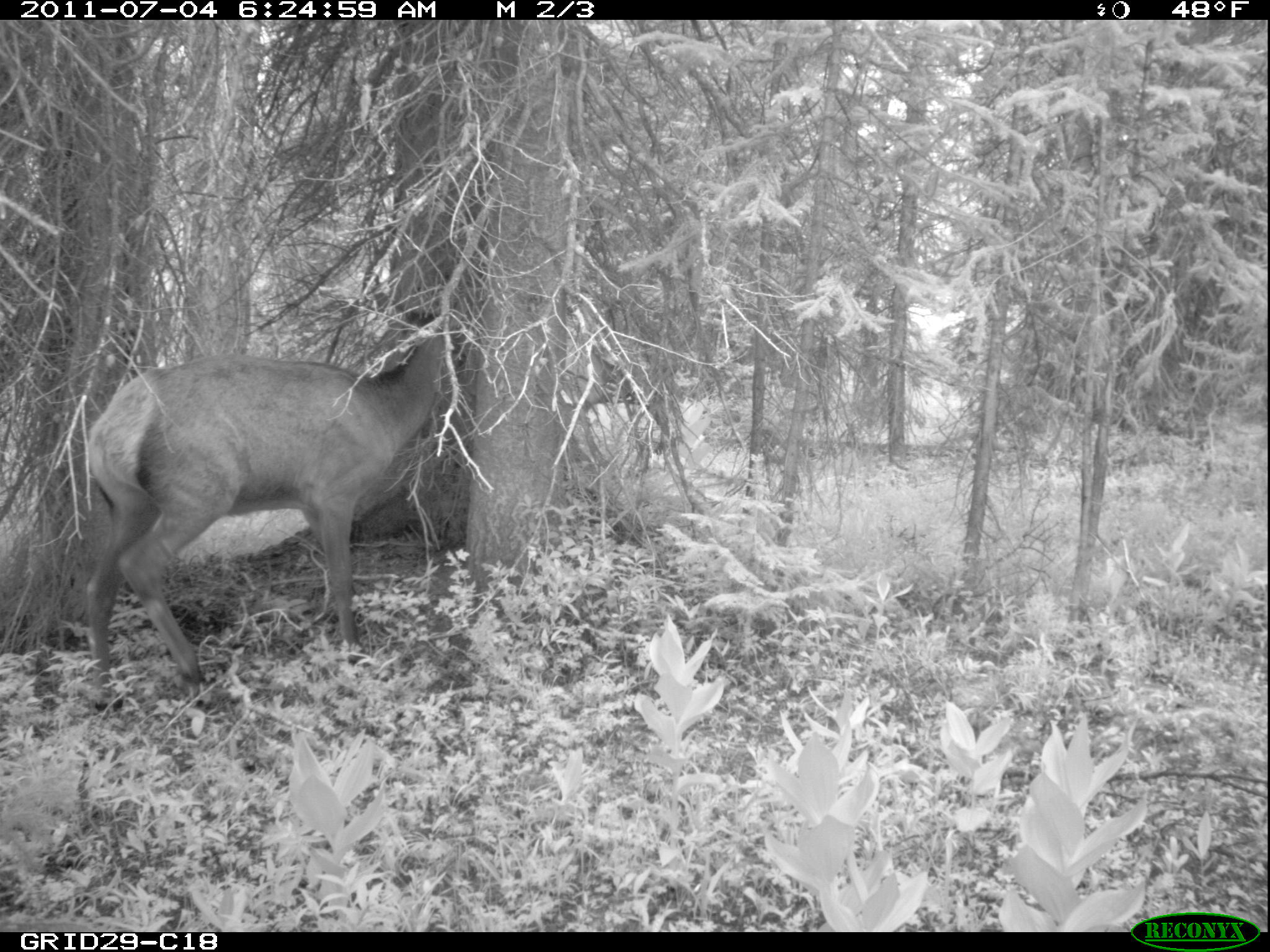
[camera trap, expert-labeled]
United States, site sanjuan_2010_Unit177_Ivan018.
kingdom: Animalia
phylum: Chordata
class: Mammalia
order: Artiodactyla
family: Cervidae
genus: Cervus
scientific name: Cervus elaphus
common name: red deer